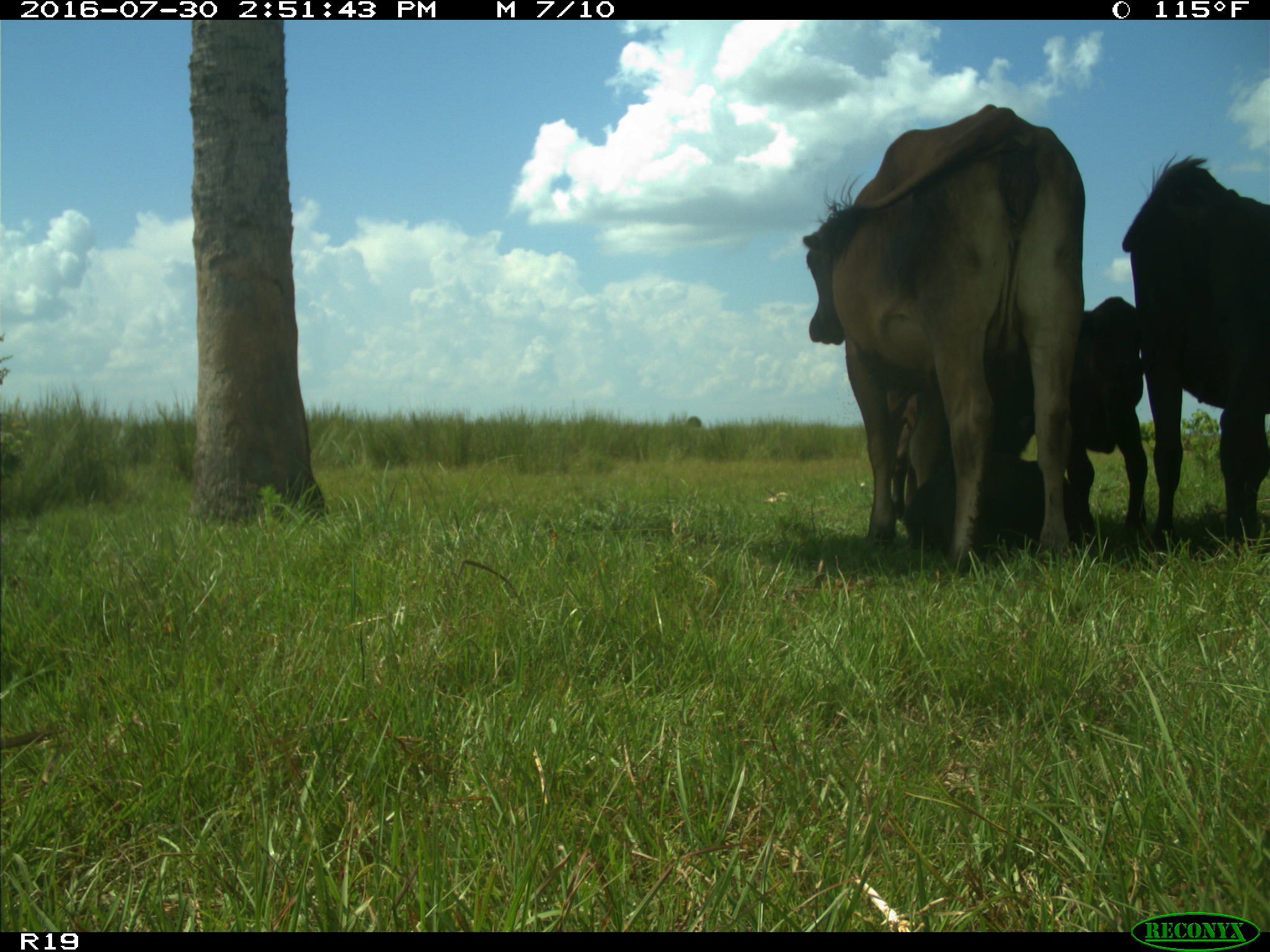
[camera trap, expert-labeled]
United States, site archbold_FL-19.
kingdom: Animalia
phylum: Chordata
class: Mammalia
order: Artiodactyla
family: Bovidae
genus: Bos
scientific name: Bos taurus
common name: domestic cow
Bos taurus (domestic cow).